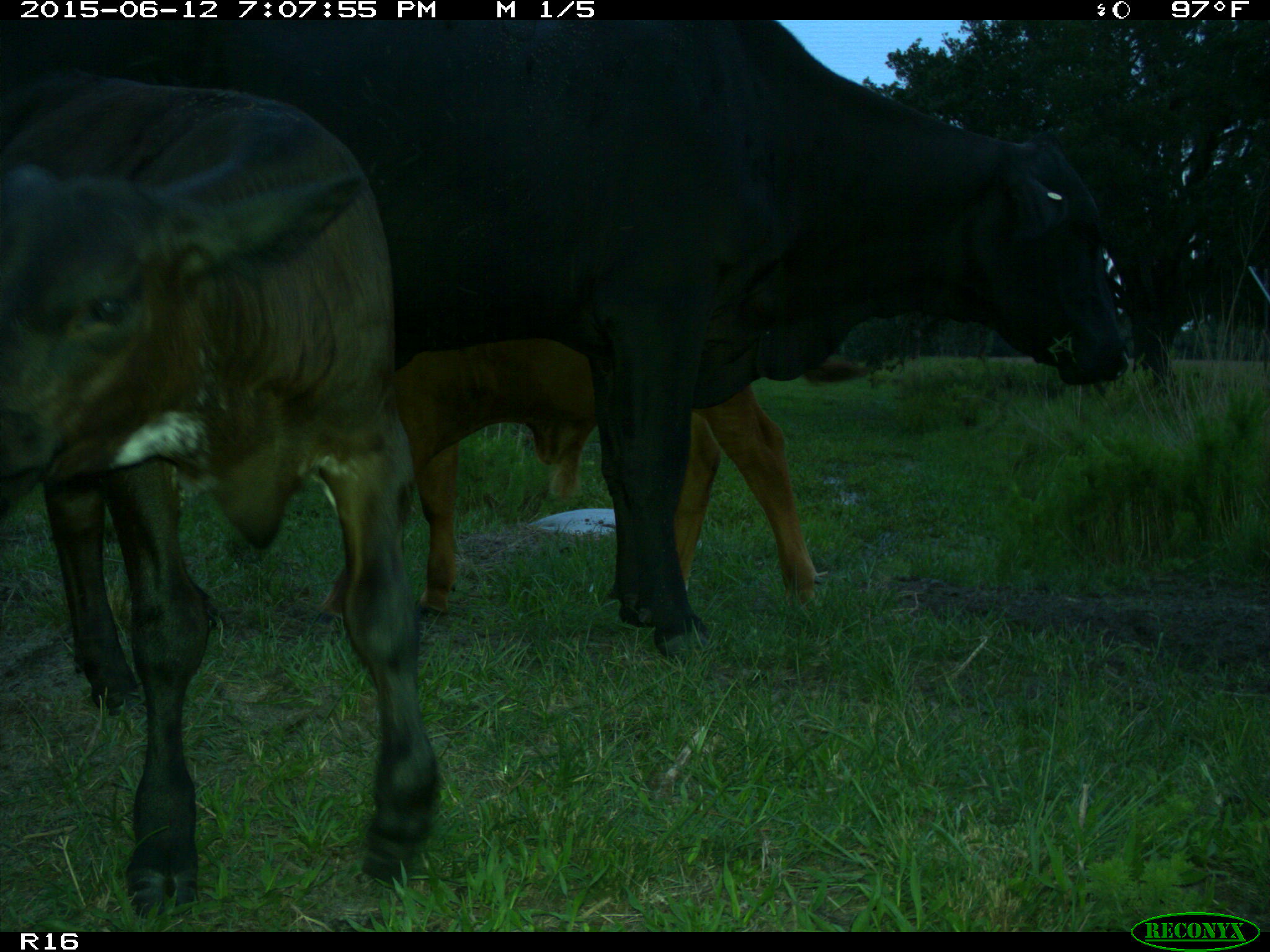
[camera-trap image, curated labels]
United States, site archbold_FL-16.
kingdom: Animalia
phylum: Chordata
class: Mammalia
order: Artiodactyla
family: Bovidae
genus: Bos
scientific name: Bos taurus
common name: domestic cow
Bos taurus (domestic cow).